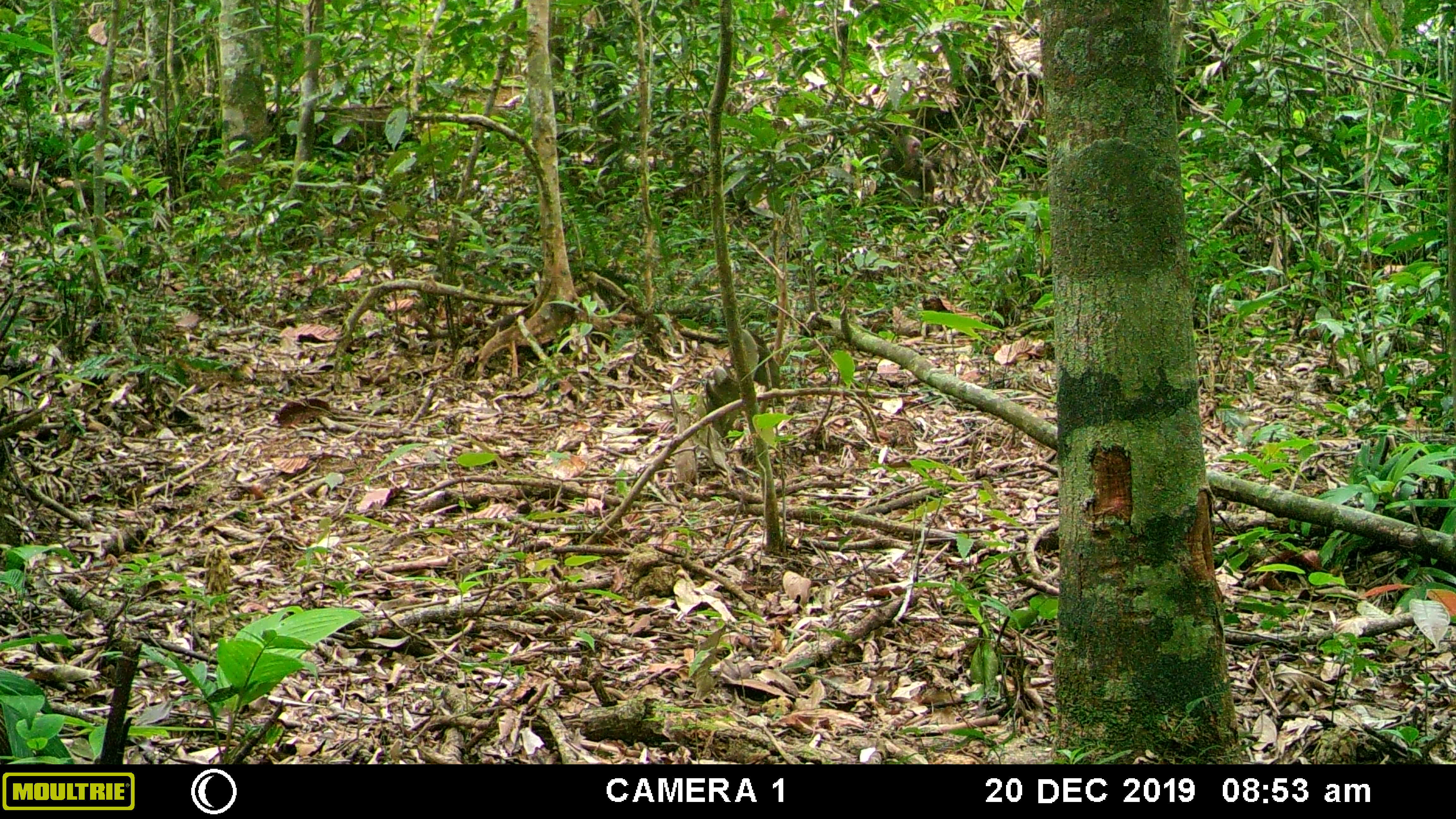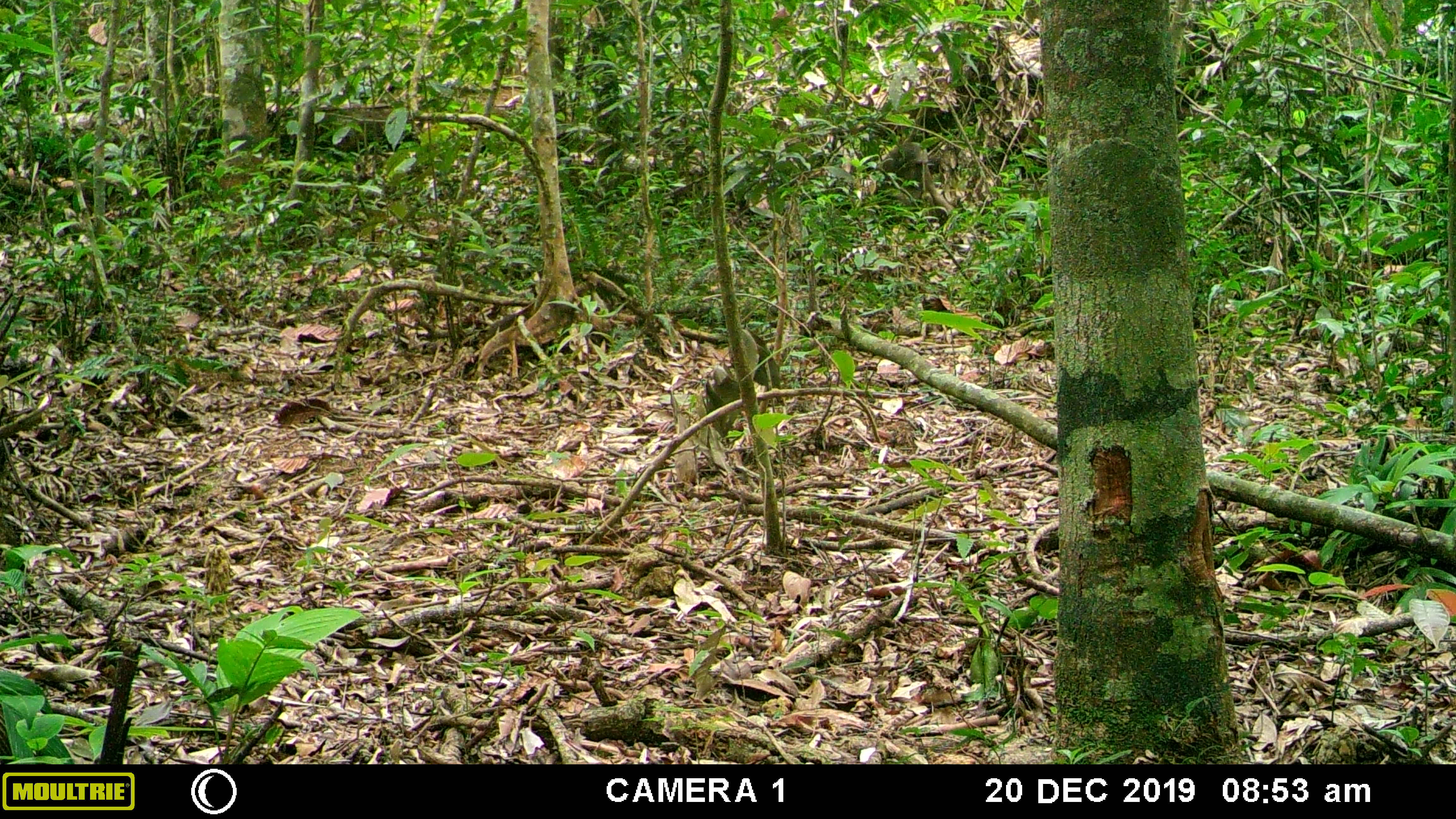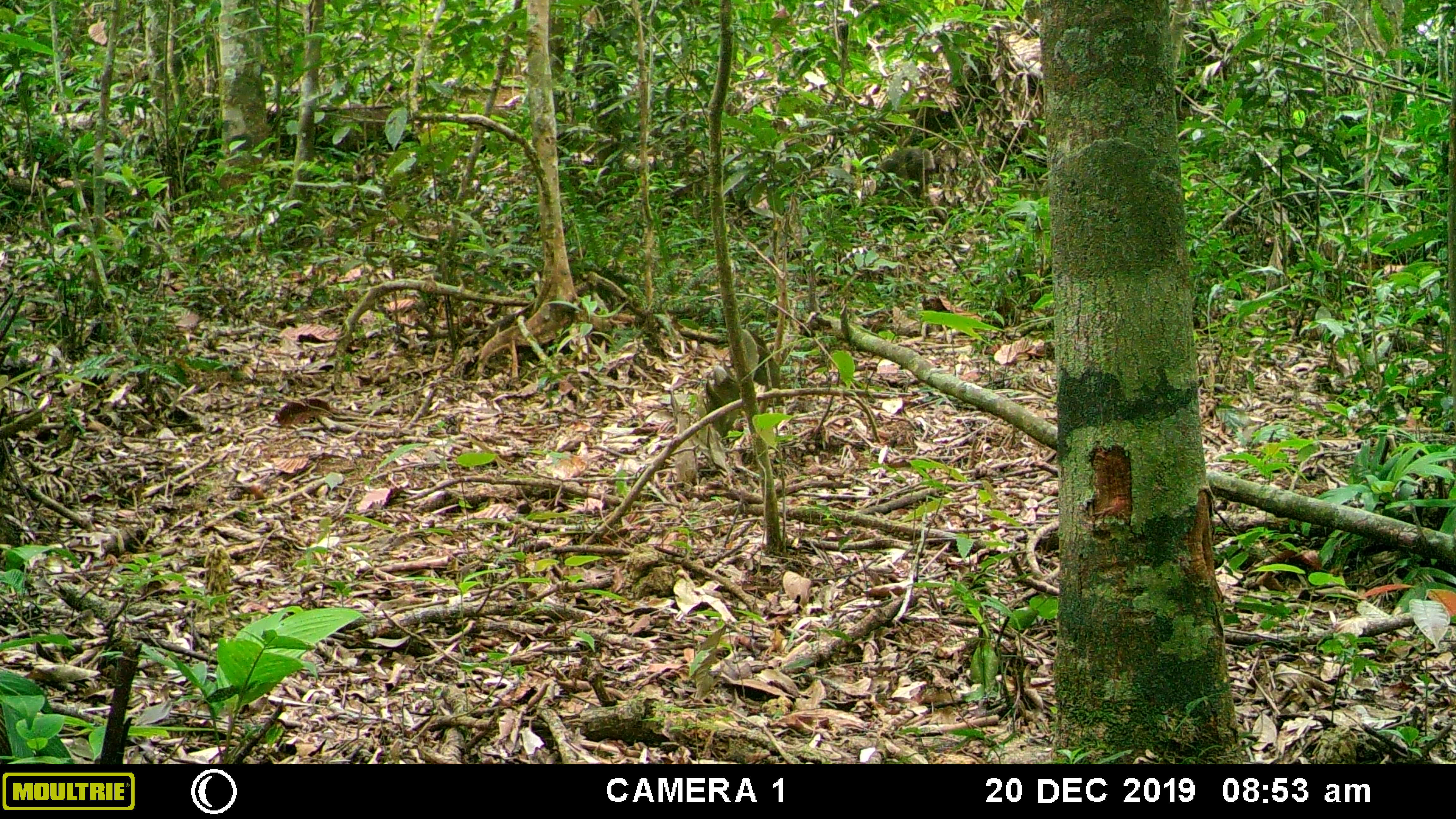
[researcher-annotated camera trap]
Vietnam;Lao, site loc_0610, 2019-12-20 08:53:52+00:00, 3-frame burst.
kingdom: Animalia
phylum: Chordata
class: Mammalia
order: Primates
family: Cercopithecidae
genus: Macaca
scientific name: Macaca arctoides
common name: stump-tailed macaque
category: stump tailed macaque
Stump tailed macaque (stump-tailed macaque) (Macaca arctoides). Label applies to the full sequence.